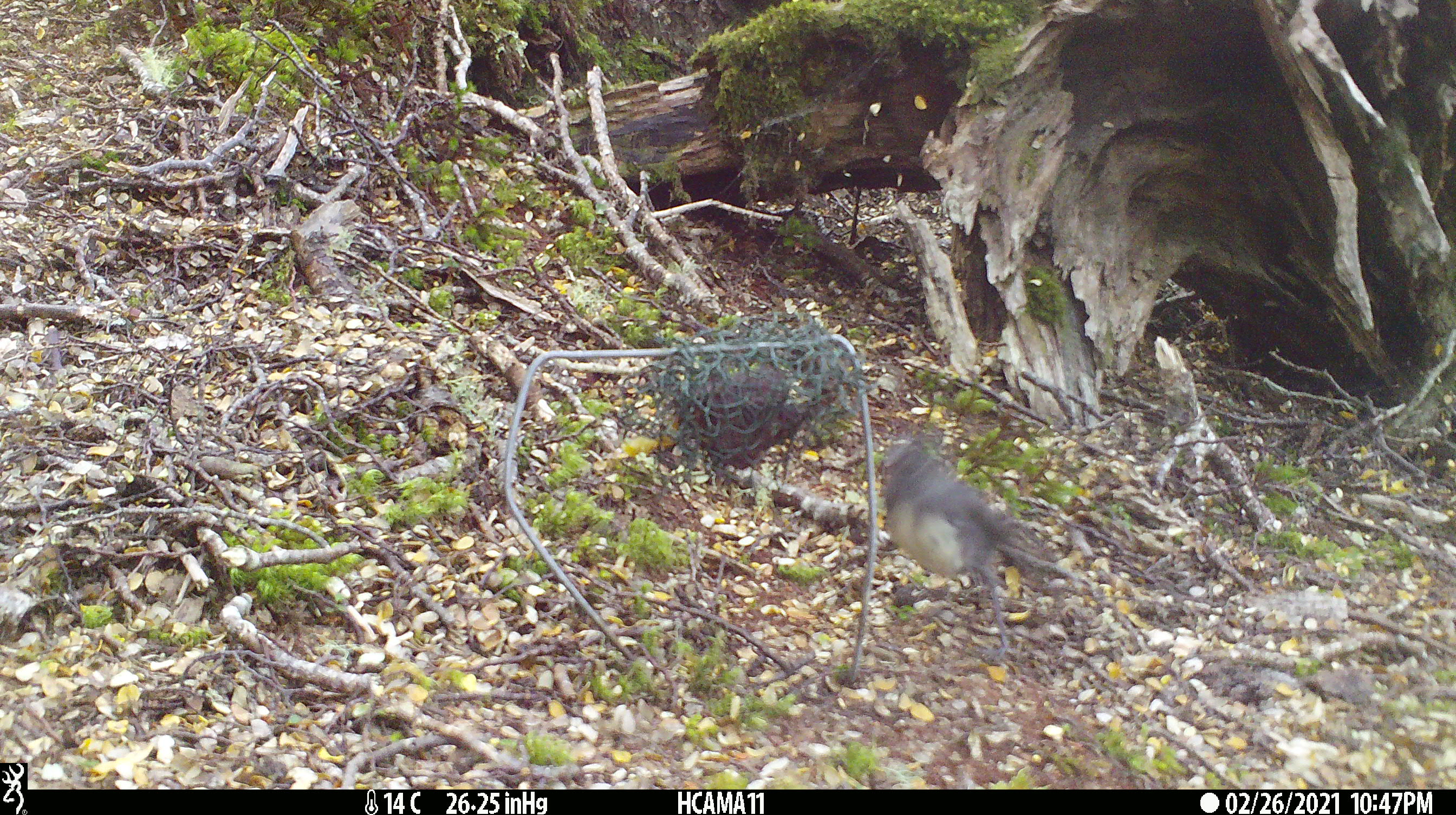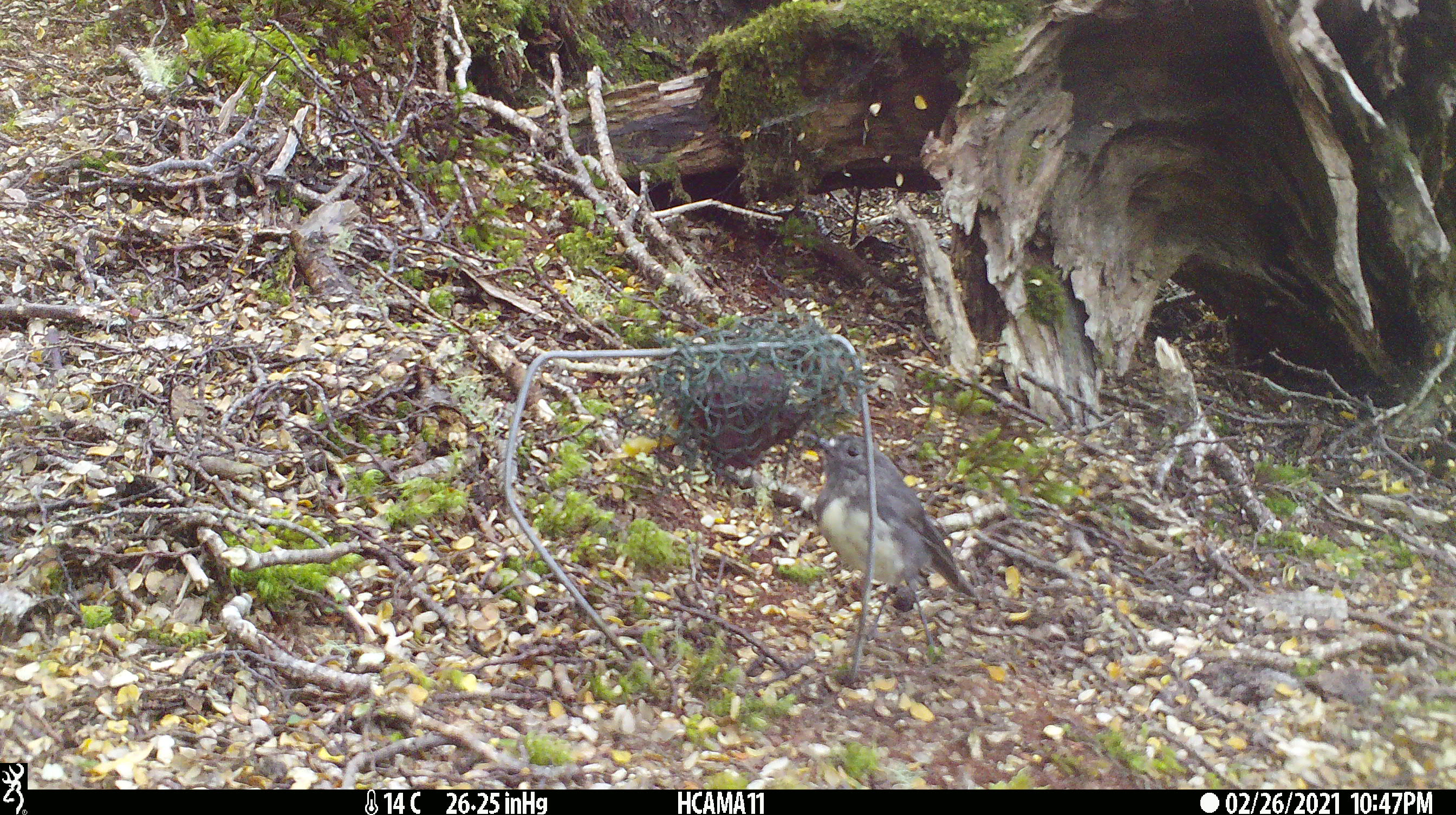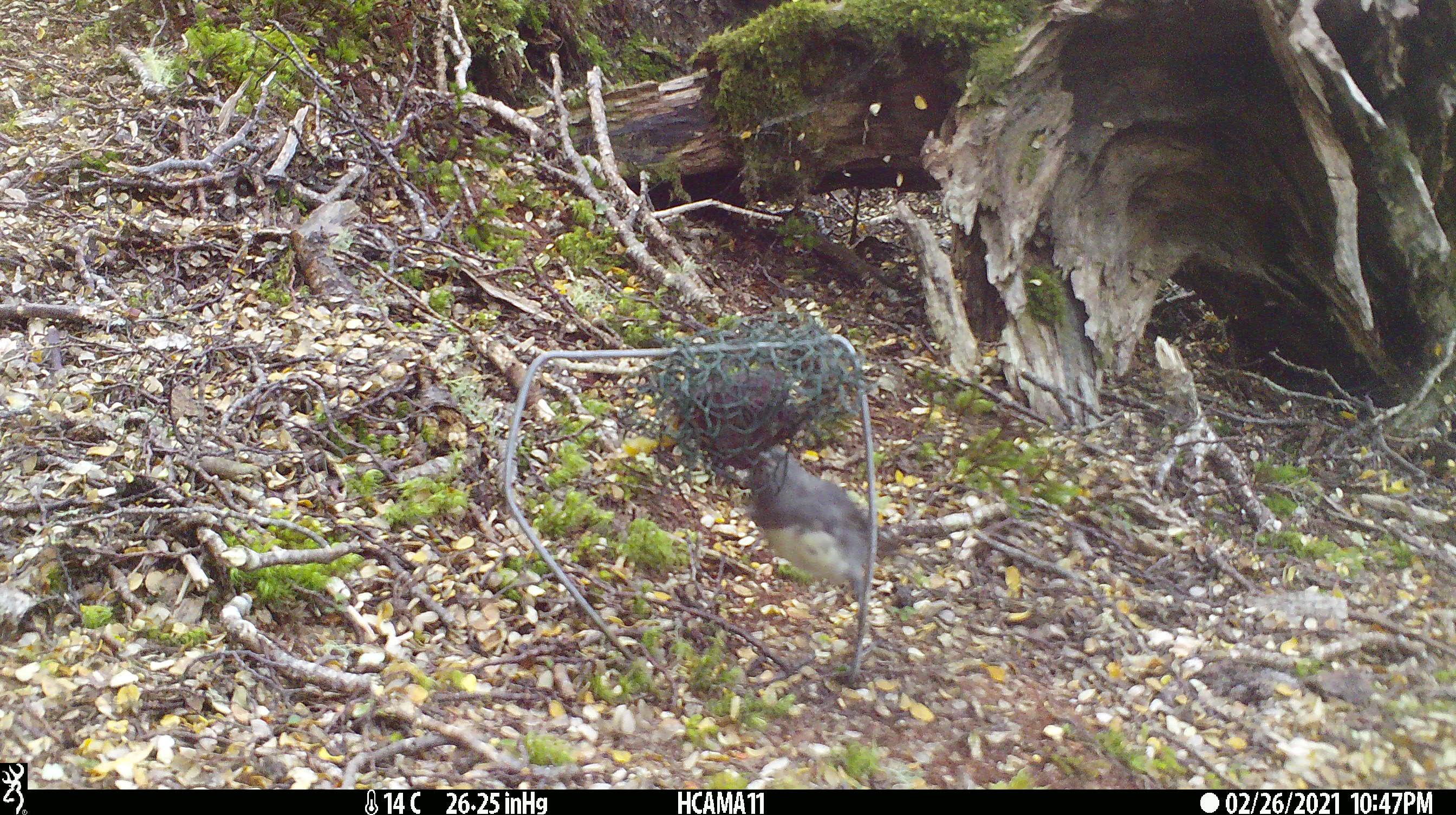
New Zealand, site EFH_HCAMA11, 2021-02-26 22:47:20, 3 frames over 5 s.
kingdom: Animalia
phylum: Chordata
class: Aves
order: Passeriformes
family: Petroicidae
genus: Petroica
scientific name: Petroica australis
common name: new zealand robin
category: robin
Robin (new zealand robin) (Petroica australis).